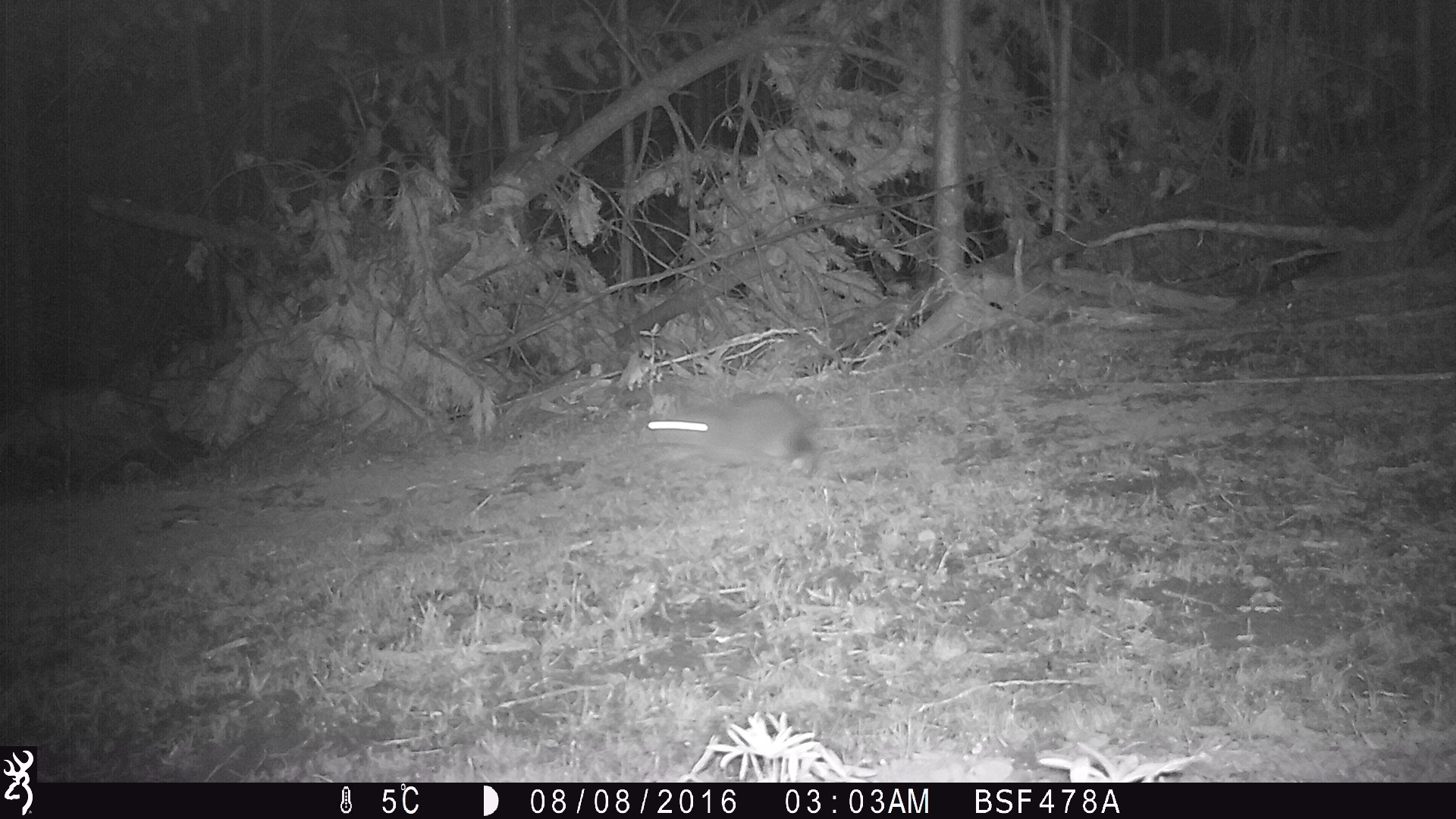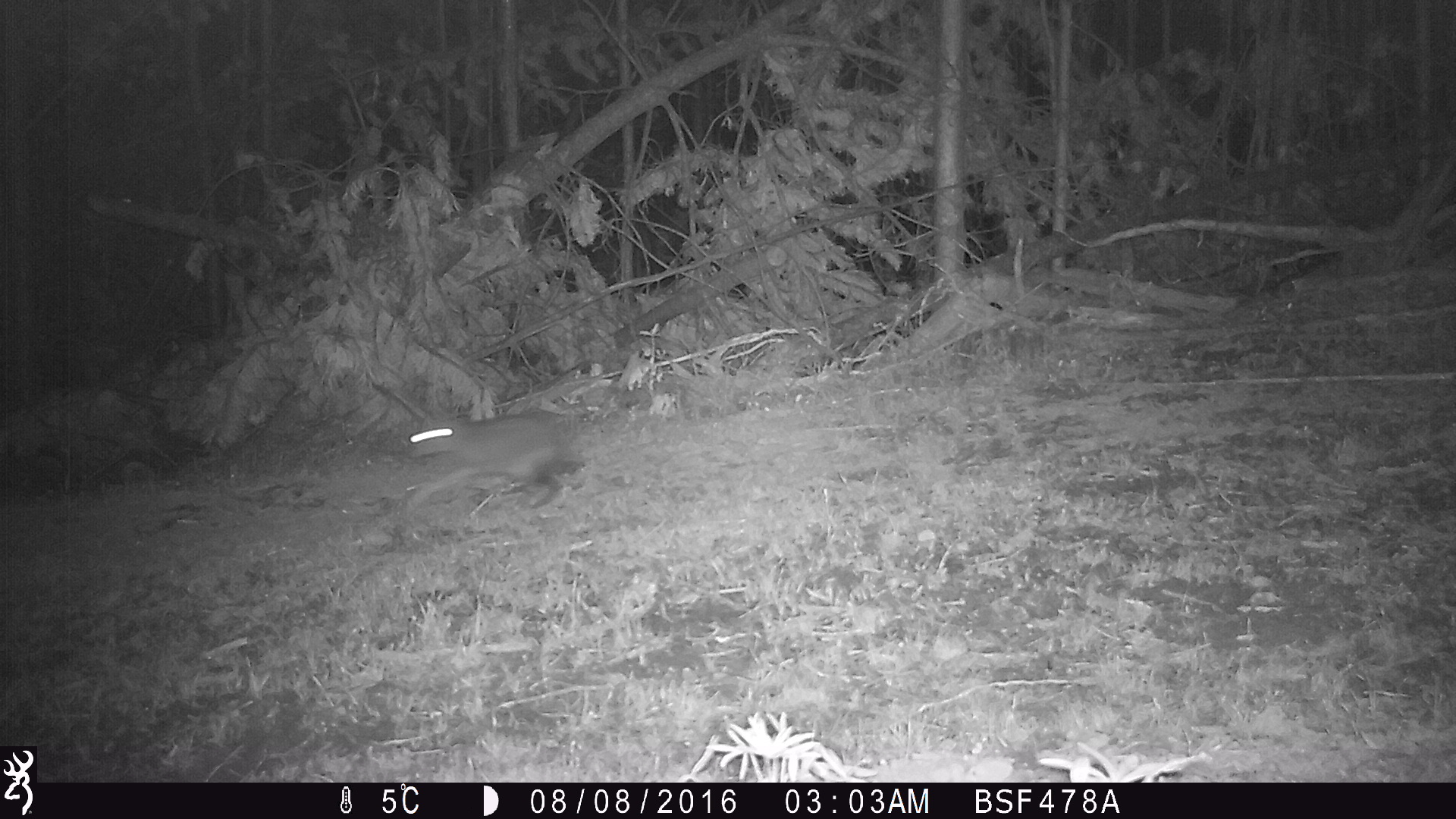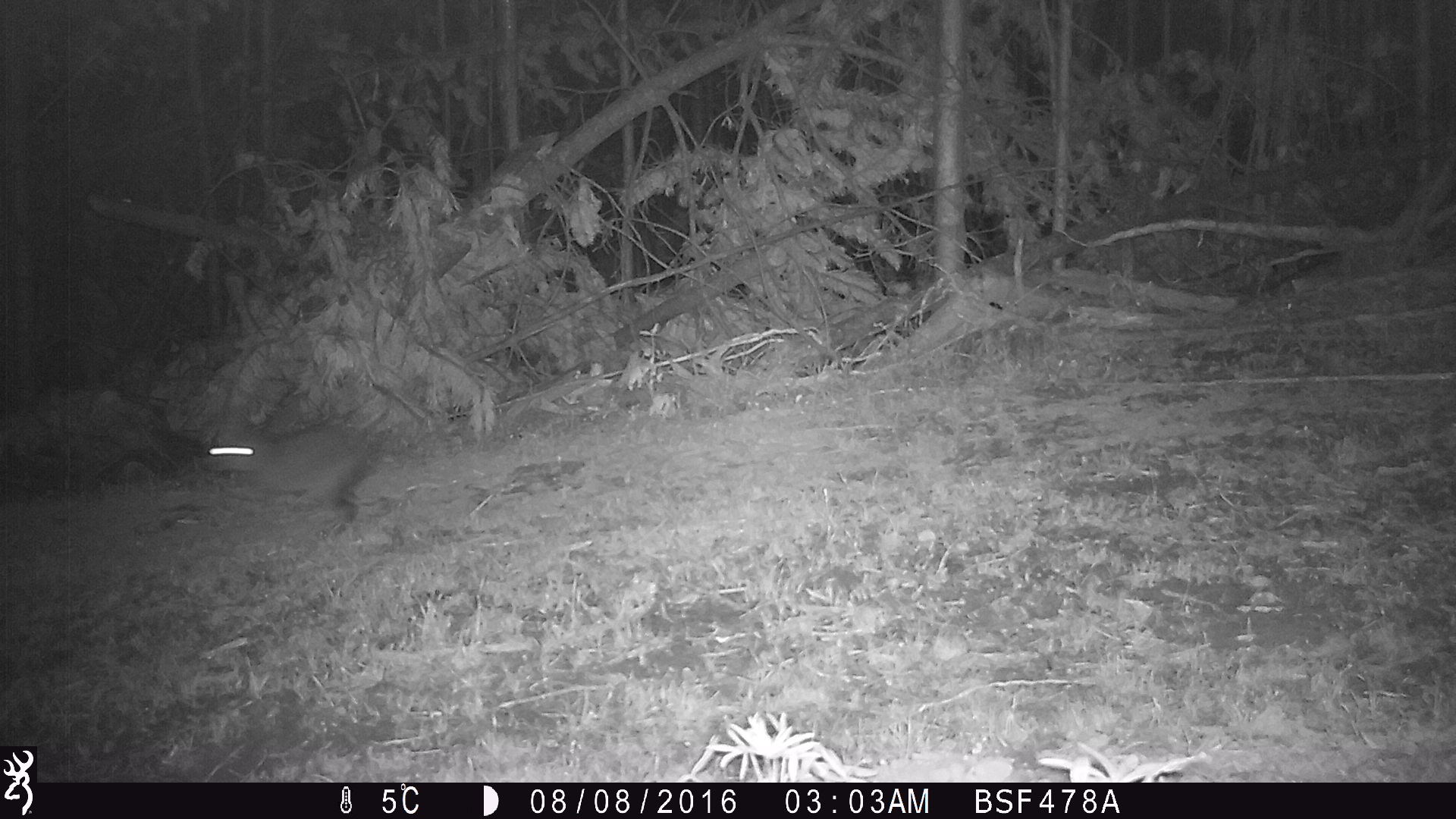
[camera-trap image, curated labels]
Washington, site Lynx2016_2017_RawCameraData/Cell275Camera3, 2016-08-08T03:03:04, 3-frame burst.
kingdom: Animalia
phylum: Chordata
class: Mammalia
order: Lagomorpha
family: Leporidae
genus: Lepus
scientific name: Lepus americanus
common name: snowshoe hare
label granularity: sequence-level